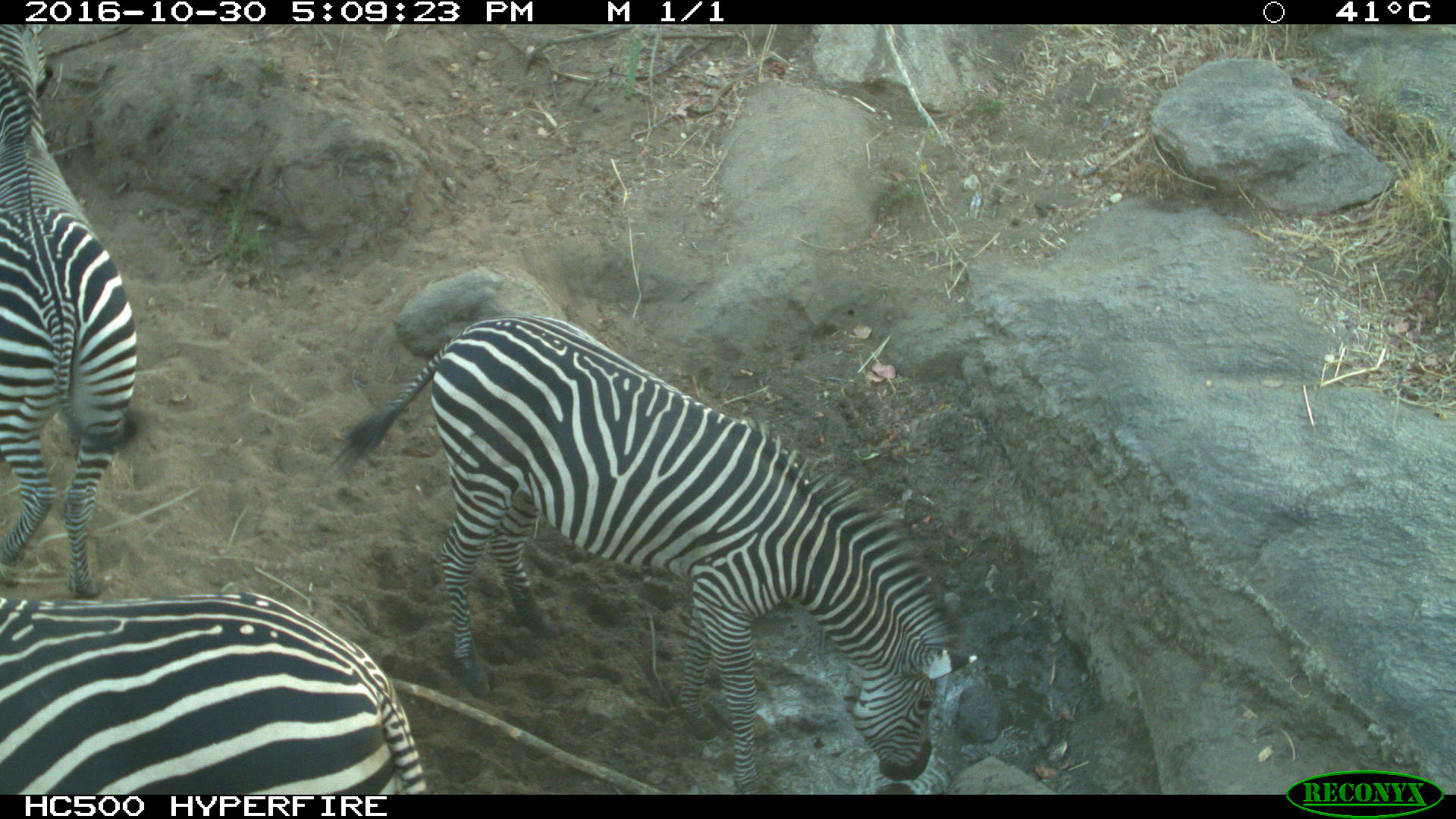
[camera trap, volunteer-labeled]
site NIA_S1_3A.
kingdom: Animalia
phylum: Chordata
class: Mammalia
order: Perissodactyla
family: Equidae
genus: Equus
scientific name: Equus quagga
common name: plains zebra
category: zebraplains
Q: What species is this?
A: Zebraplains (plains zebra) (Equus quagga).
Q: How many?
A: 3.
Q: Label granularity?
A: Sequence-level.